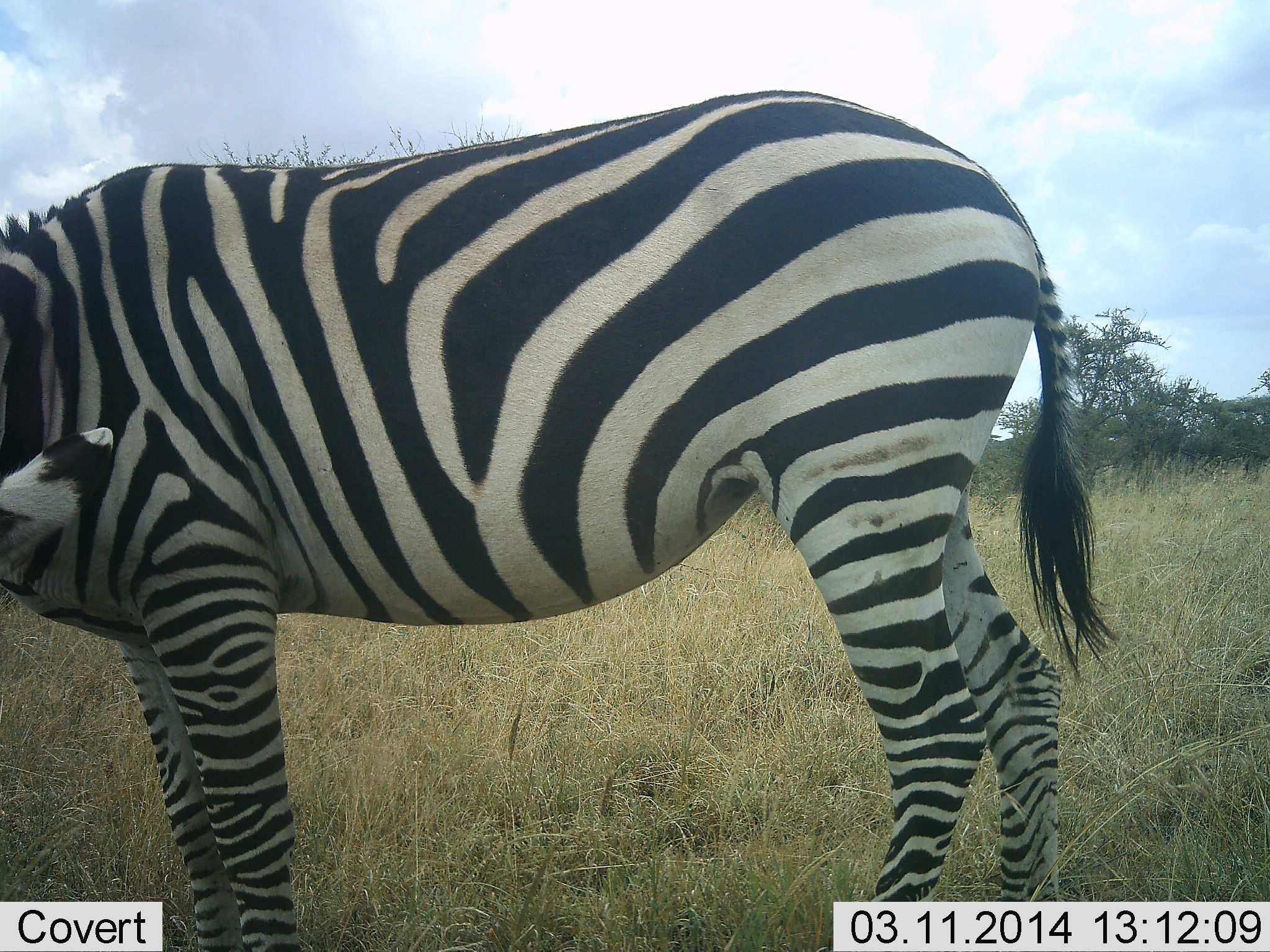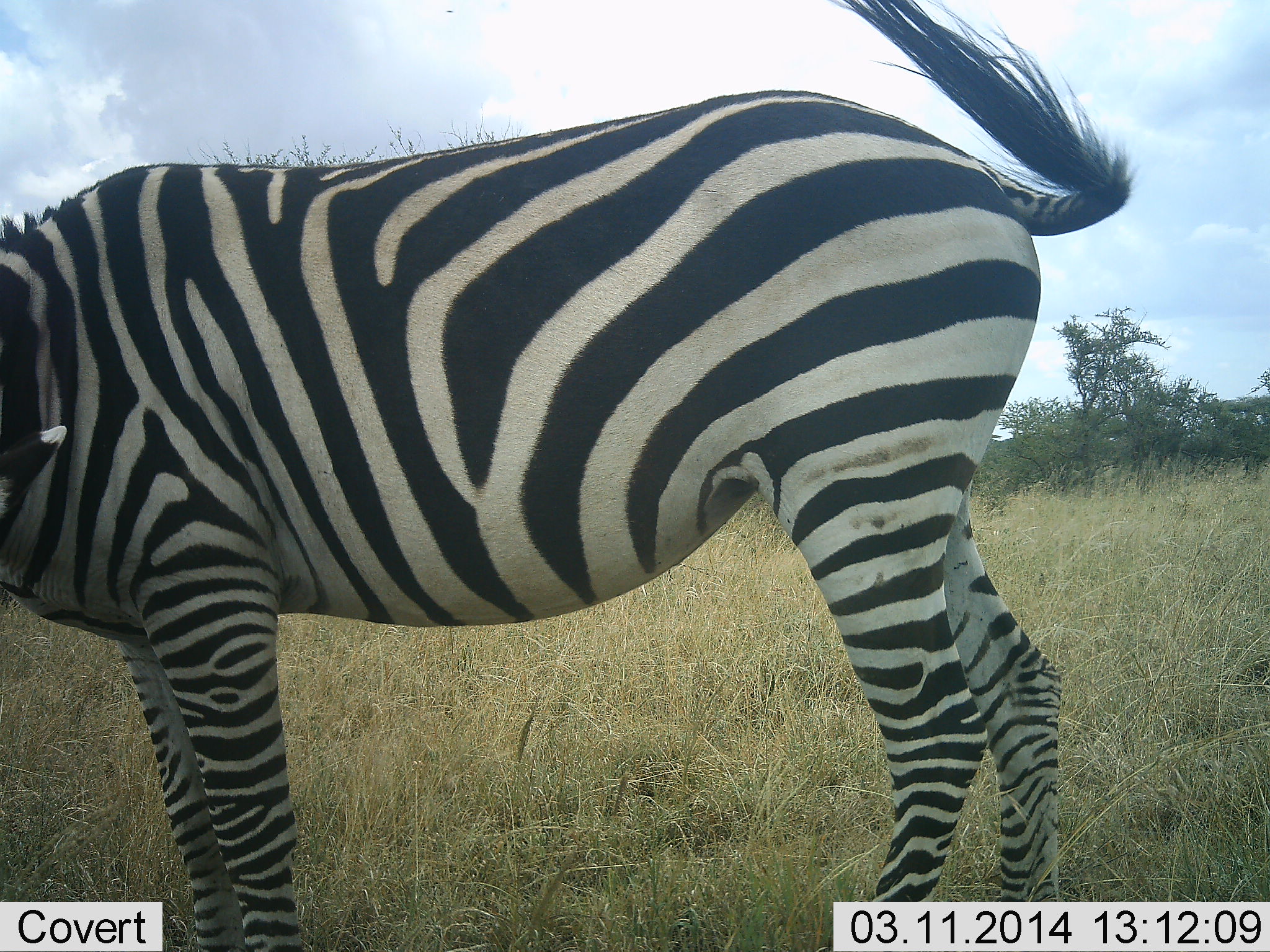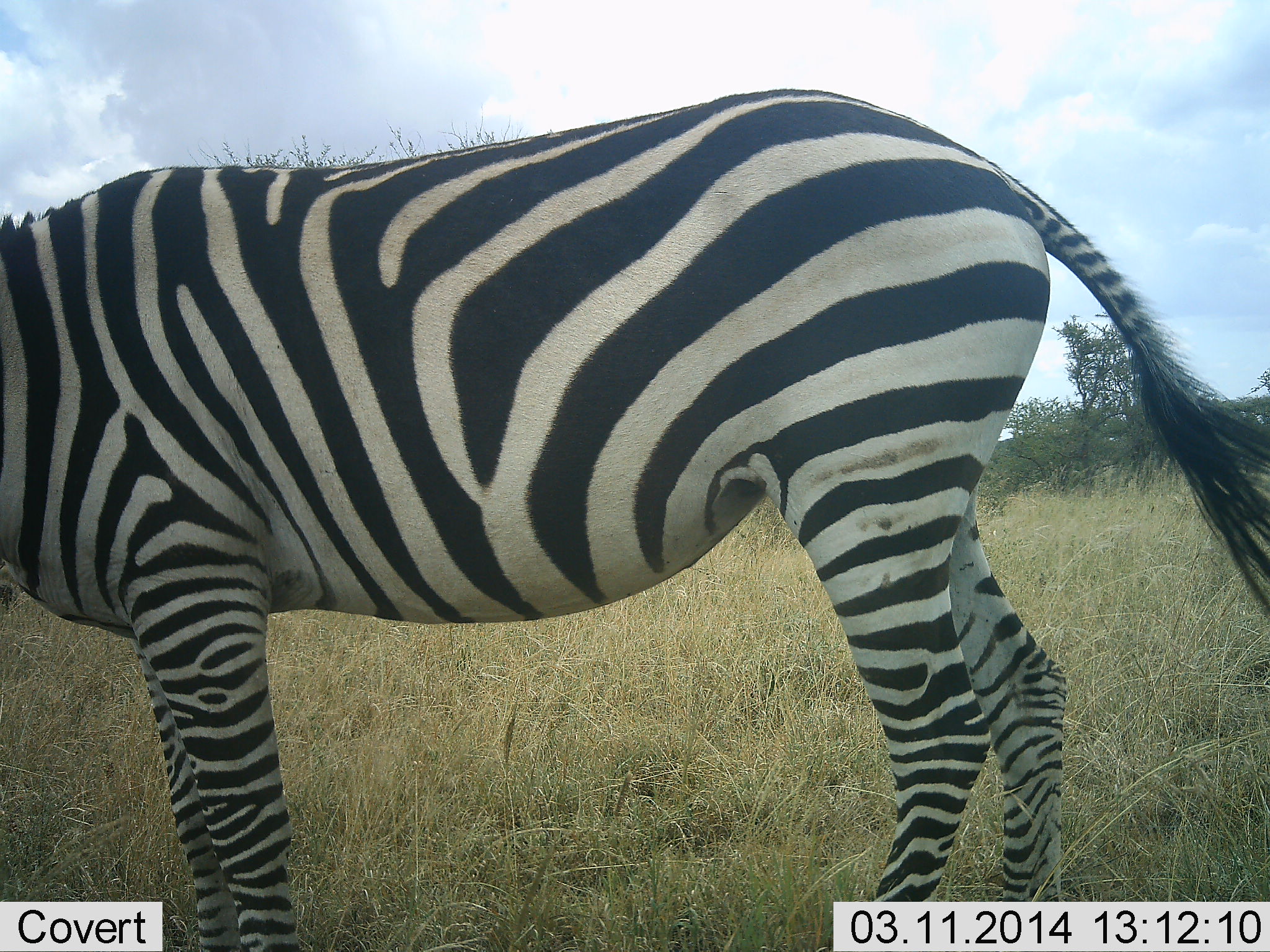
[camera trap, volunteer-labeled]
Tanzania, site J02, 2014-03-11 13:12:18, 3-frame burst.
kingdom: Animalia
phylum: Chordata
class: Mammalia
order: Perissodactyla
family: Equidae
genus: Equus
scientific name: Equus quagga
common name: plains zebra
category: zebra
Zebra (plains zebra) (Equus quagga), count 1. Behavior (volunteer vote fractions): standing 100%, resting 0%, moving 0%, interacting 0%. Young present (vote fraction): 0%. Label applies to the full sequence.